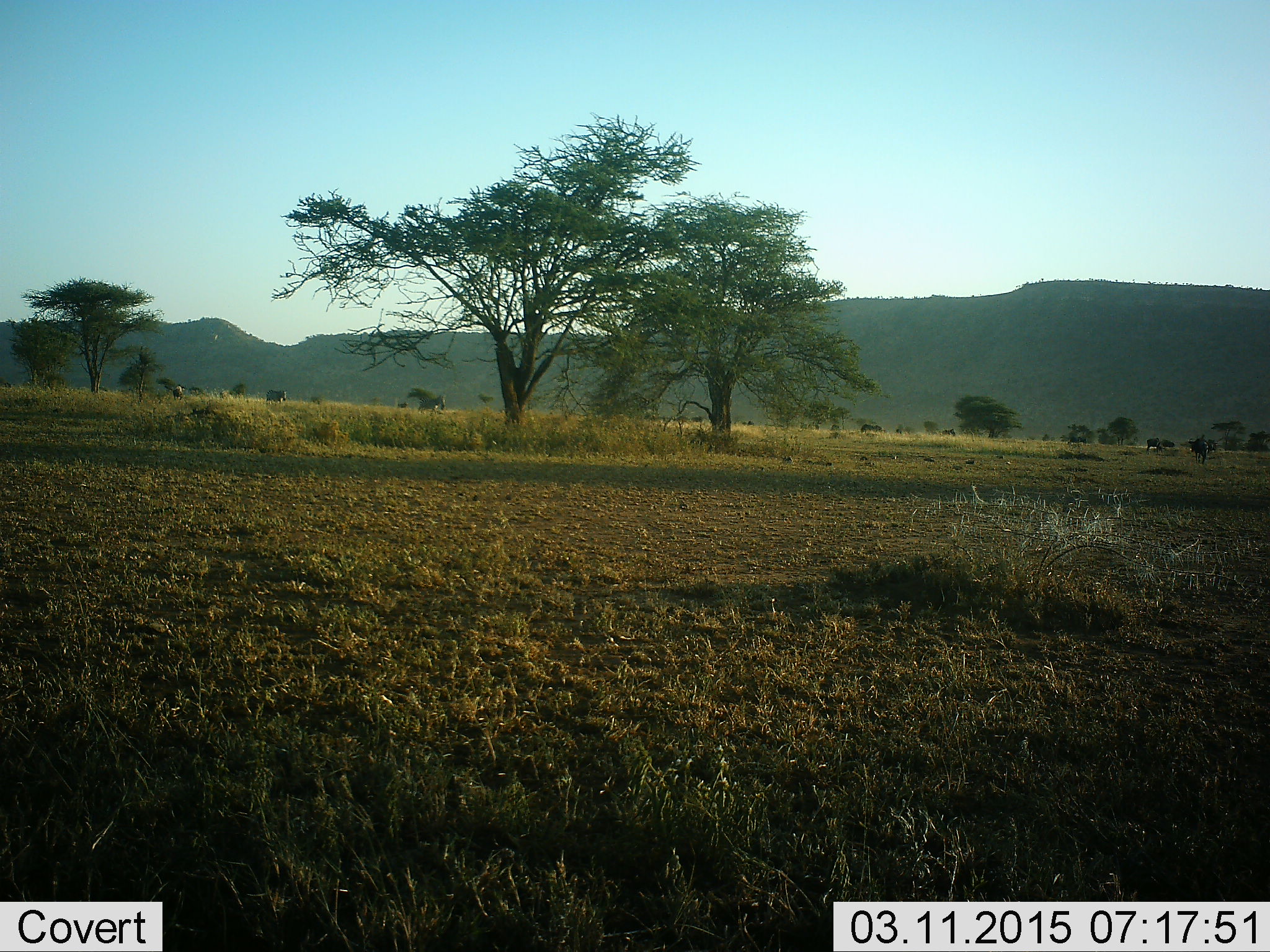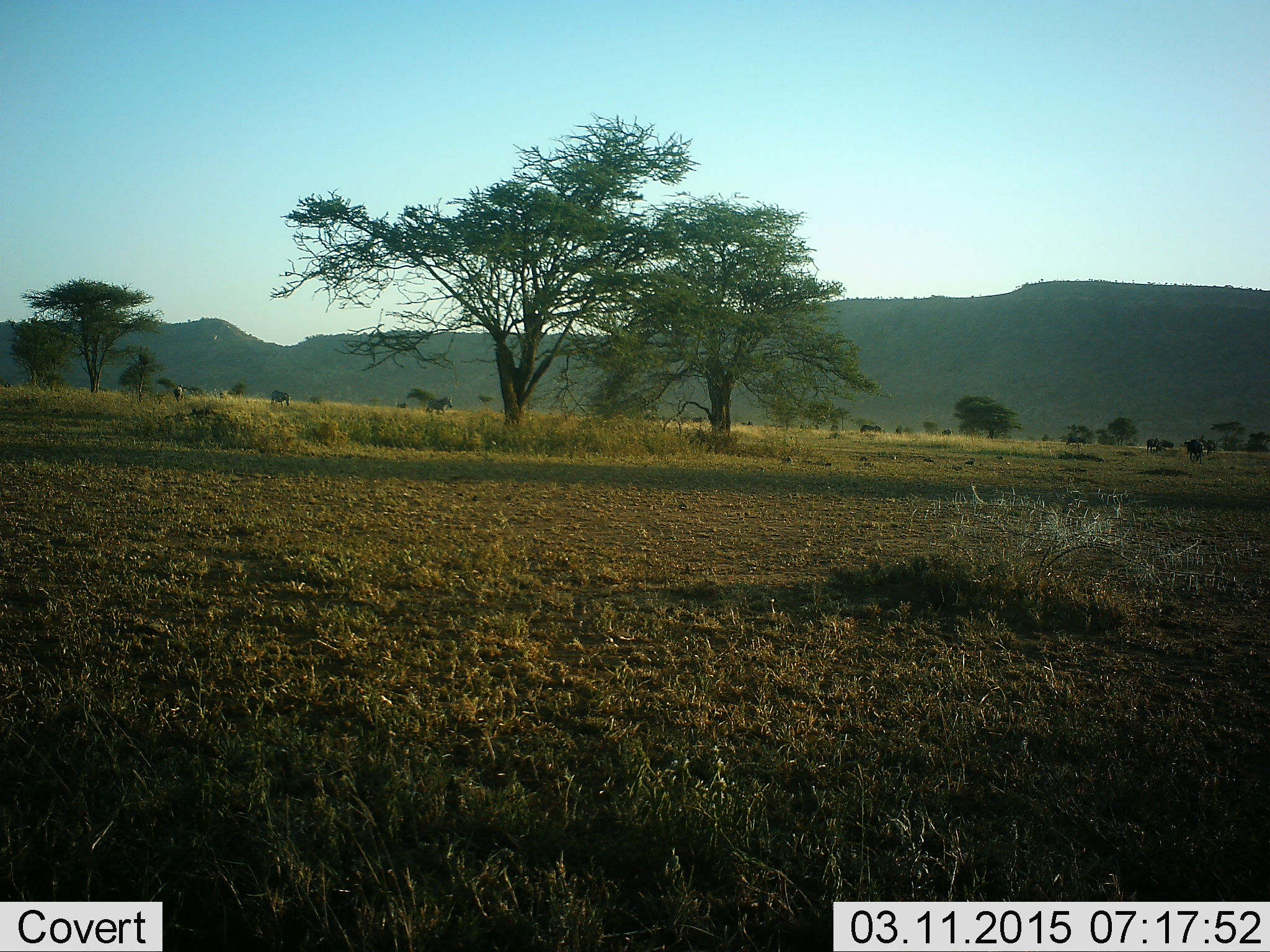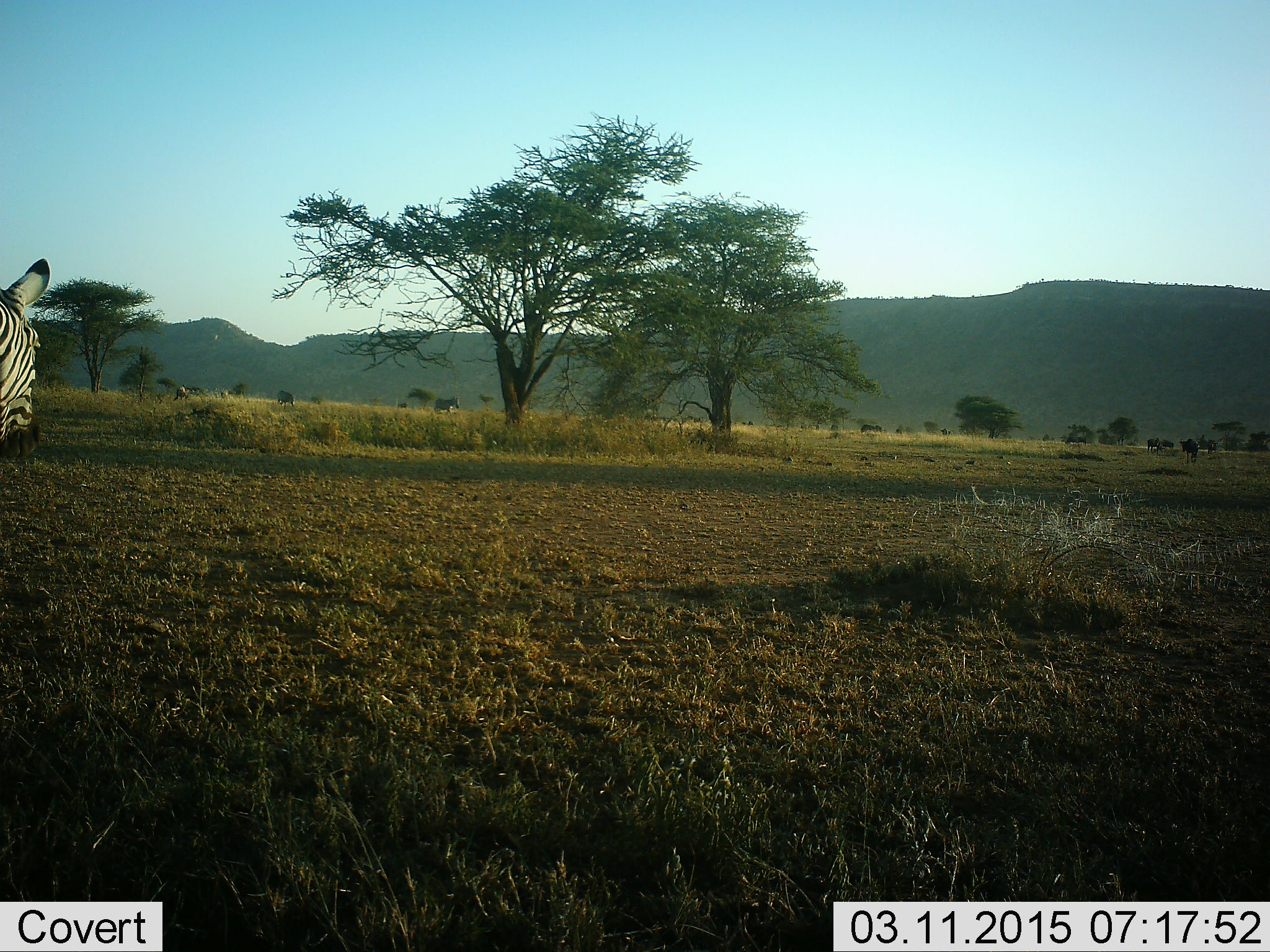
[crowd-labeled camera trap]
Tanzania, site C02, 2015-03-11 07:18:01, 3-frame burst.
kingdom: Animalia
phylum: Chordata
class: Mammalia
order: Perissodactyla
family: Equidae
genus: Equus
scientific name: Equus quagga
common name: plains zebra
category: zebra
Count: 4.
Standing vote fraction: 29%.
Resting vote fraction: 0%.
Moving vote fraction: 100%.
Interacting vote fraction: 0%.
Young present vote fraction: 0%.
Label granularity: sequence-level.